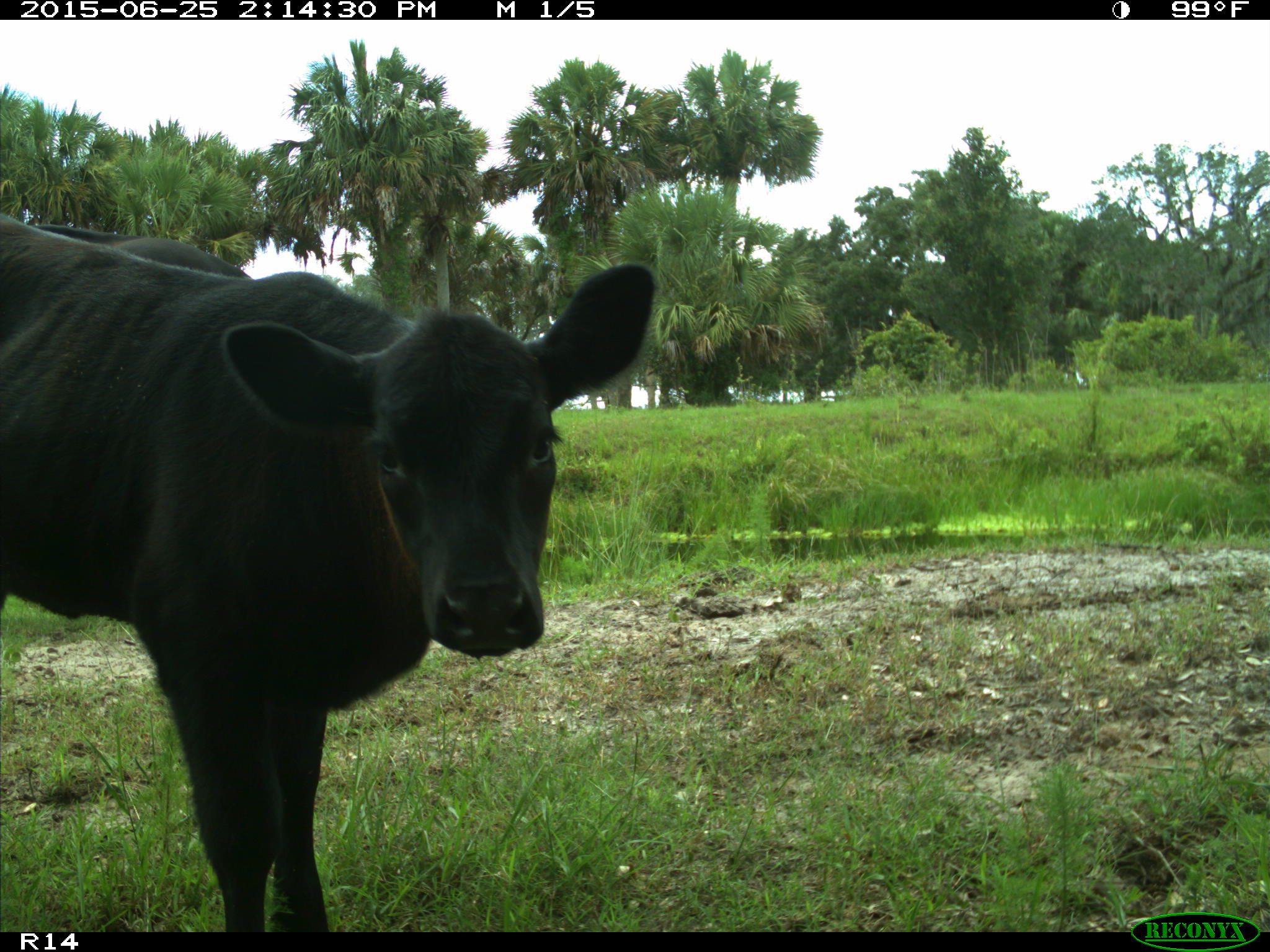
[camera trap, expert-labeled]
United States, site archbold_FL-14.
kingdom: Animalia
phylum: Chordata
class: Mammalia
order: Artiodactyla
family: Bovidae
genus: Bos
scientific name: Bos taurus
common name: domestic cow